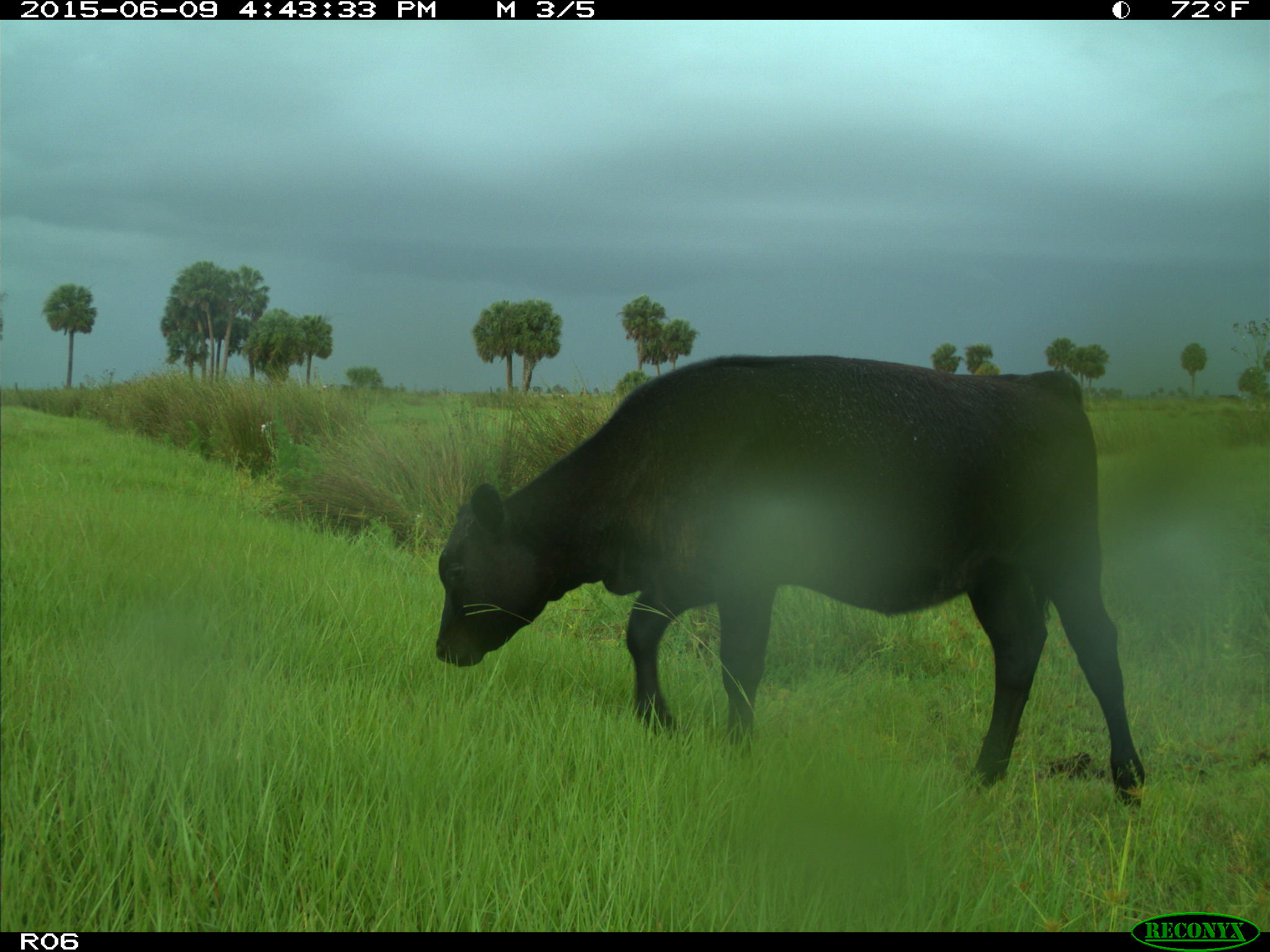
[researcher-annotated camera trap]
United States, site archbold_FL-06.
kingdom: Animalia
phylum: Chordata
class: Mammalia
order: Artiodactyla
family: Bovidae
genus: Bos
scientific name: Bos taurus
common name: domestic cow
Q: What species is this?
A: Bos taurus (domestic cow).